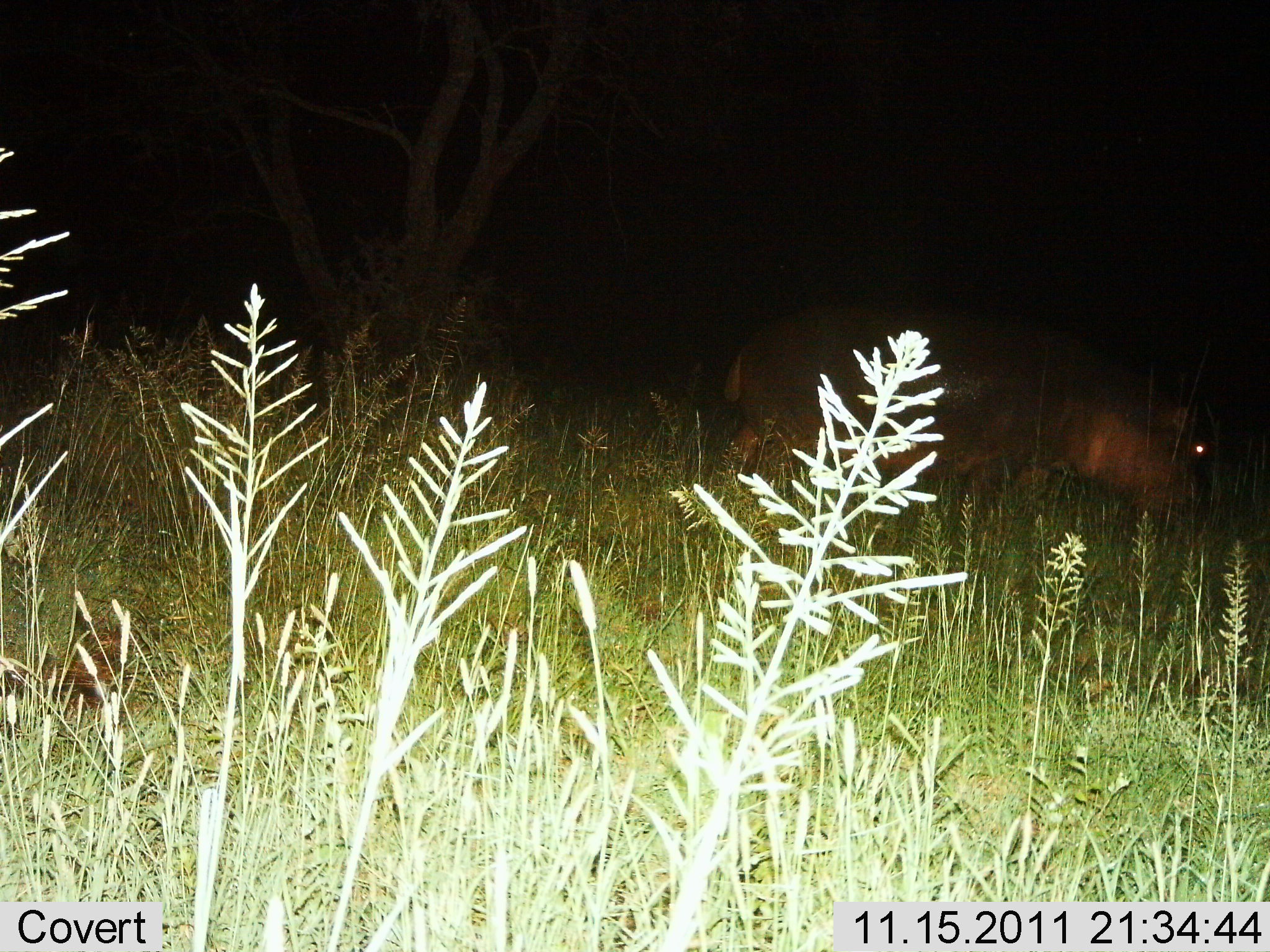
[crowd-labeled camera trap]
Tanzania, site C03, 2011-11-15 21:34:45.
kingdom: Animalia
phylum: Chordata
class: Mammalia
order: Artiodactyla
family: Hippopotamidae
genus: Hippopotamus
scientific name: Hippopotamus amphibius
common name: hippopotamus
Hippopotamus (Hippopotamus amphibius), count 1. Behavior (volunteer vote fractions): standing 36%, resting 0%, moving 64%, interacting 0%. Young present (vote fraction): 0%. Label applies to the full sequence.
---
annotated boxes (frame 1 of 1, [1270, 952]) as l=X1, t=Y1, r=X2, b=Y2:
animal: l=717, t=297, r=1212, b=548